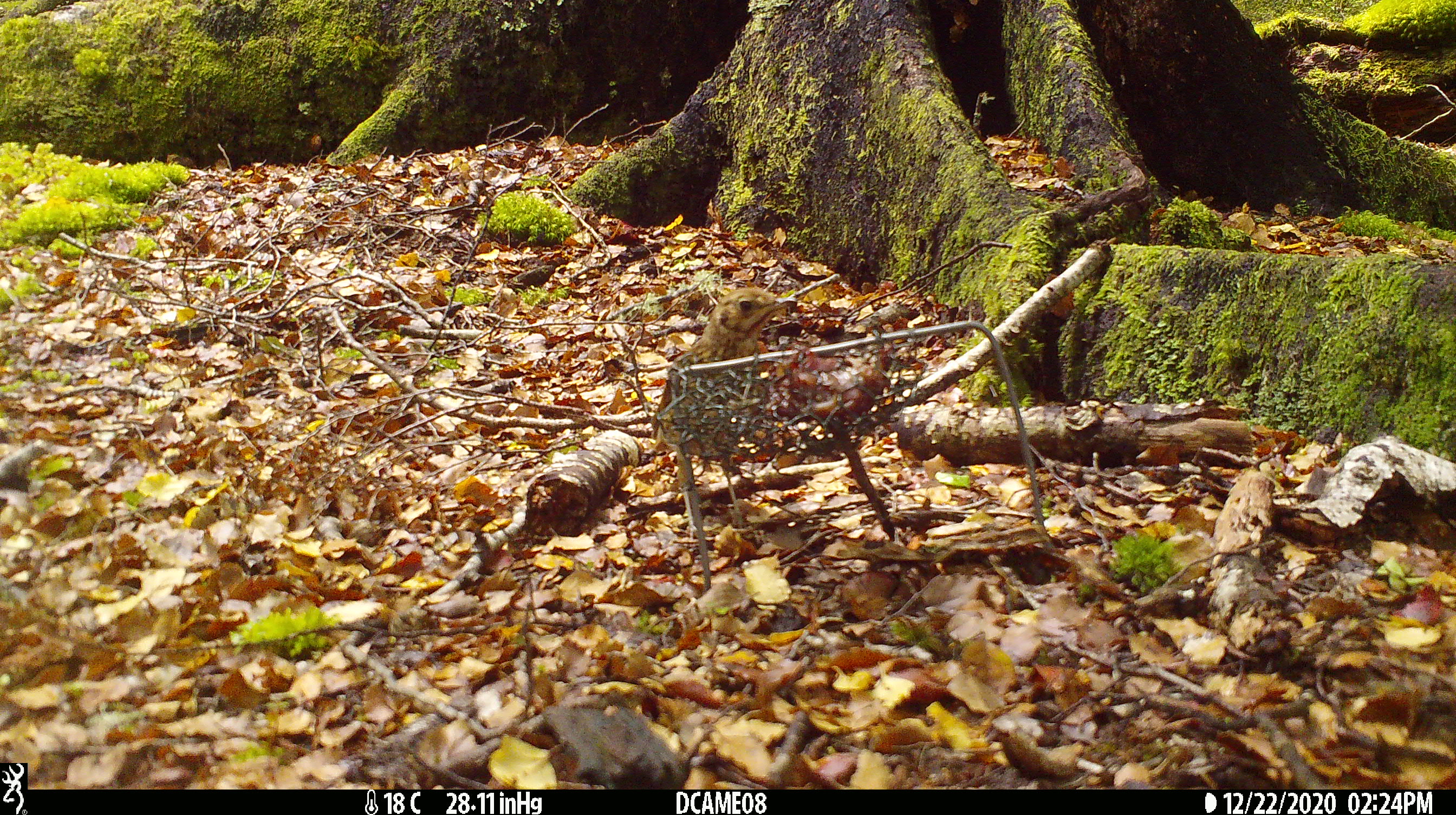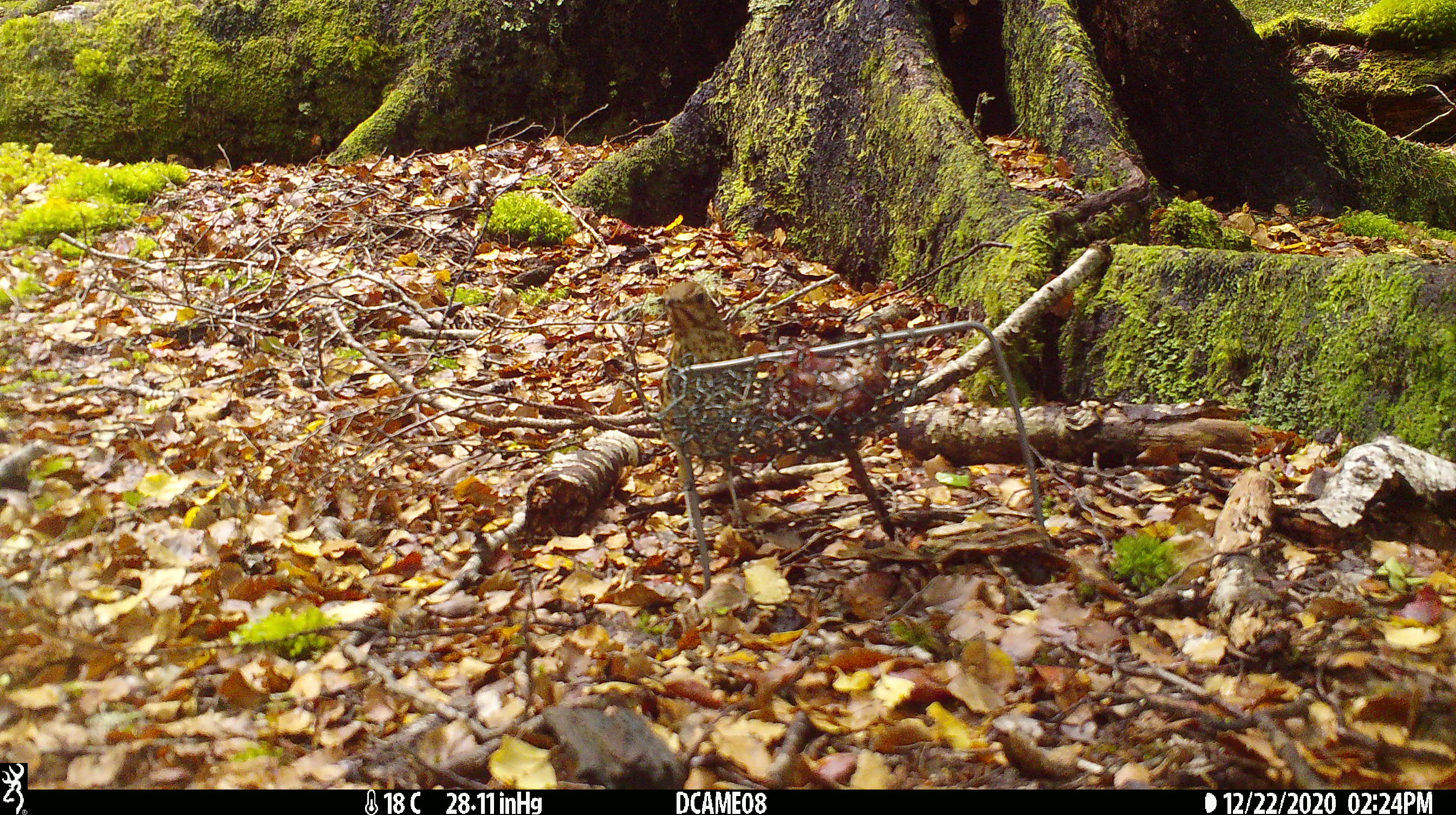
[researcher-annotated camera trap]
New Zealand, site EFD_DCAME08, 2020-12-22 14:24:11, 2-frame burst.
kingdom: Animalia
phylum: Chordata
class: Aves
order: Passeriformes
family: Turdidae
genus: Turdus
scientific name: Turdus philomelos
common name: song thrush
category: thrush